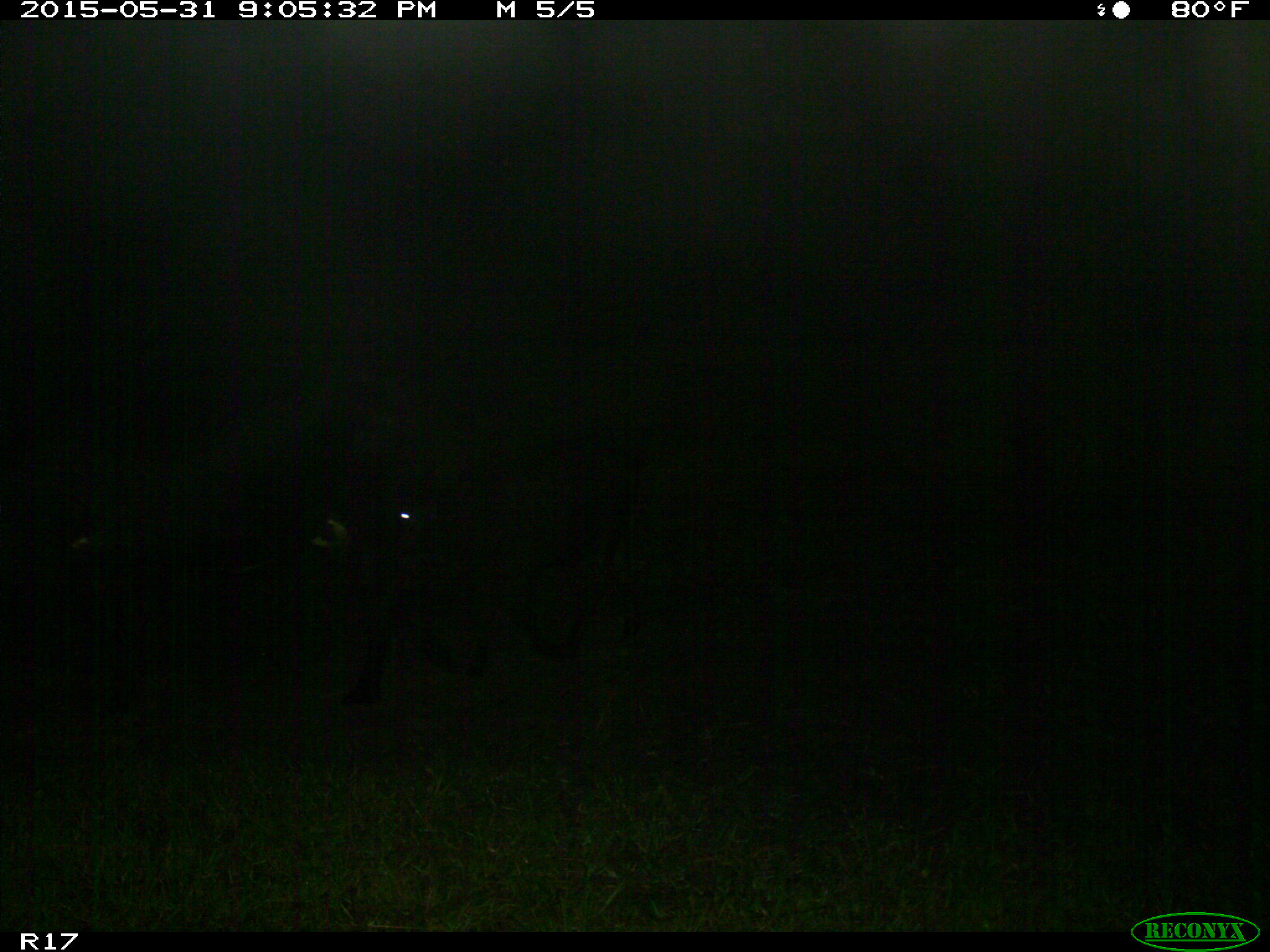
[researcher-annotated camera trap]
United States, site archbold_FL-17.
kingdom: Animalia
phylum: Chordata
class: Mammalia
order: Artiodactyla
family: Bovidae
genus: Bos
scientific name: Bos taurus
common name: domestic cow